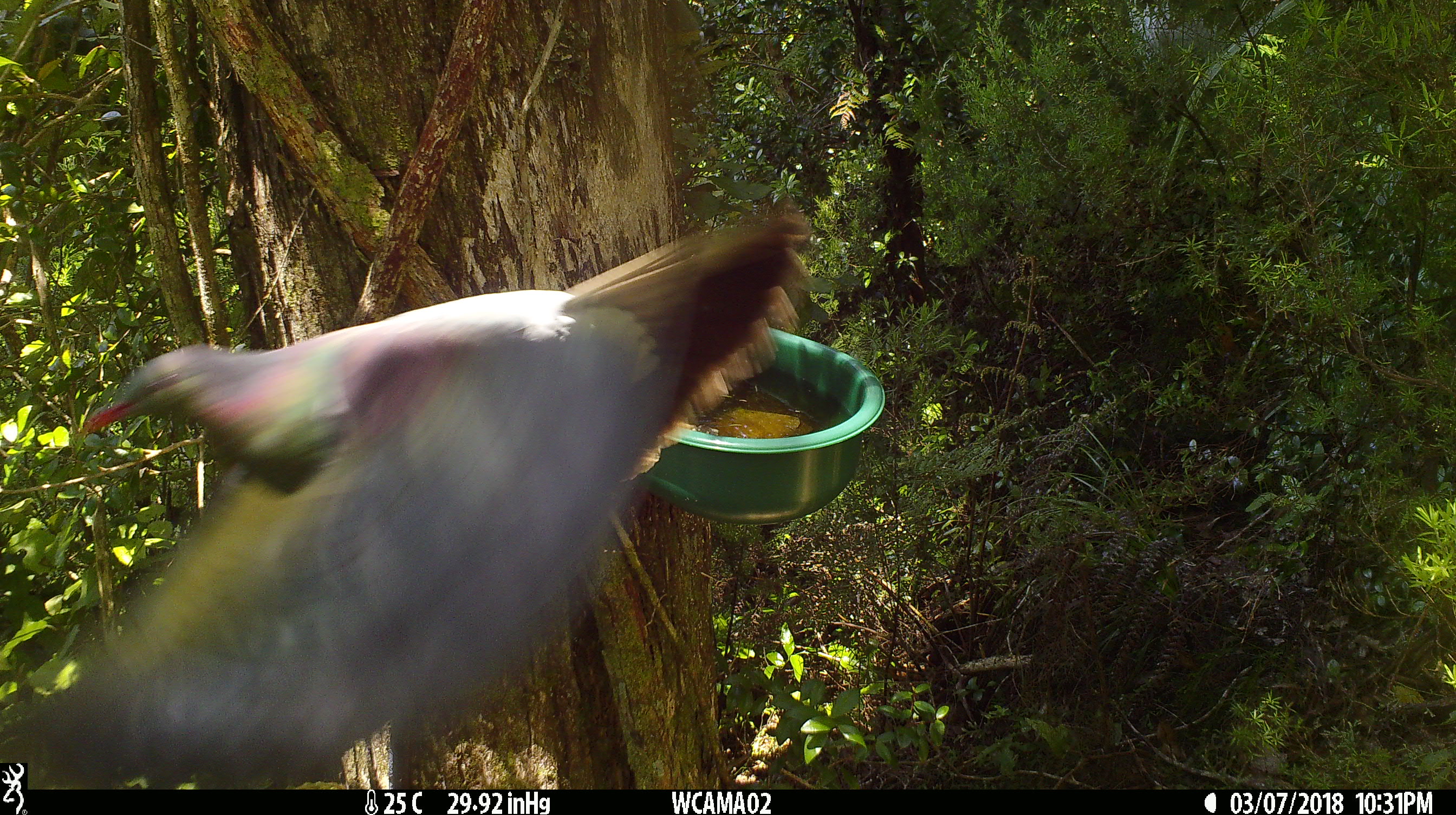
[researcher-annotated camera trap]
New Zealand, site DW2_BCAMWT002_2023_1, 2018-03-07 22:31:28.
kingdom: Animalia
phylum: Chordata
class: Aves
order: Columbiformes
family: Columbidae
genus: Hemiphaga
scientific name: Hemiphaga novaeseelandiae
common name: new zealand pigeon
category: kereru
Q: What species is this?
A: Kereru (new zealand pigeon) (Hemiphaga novaeseelandiae).